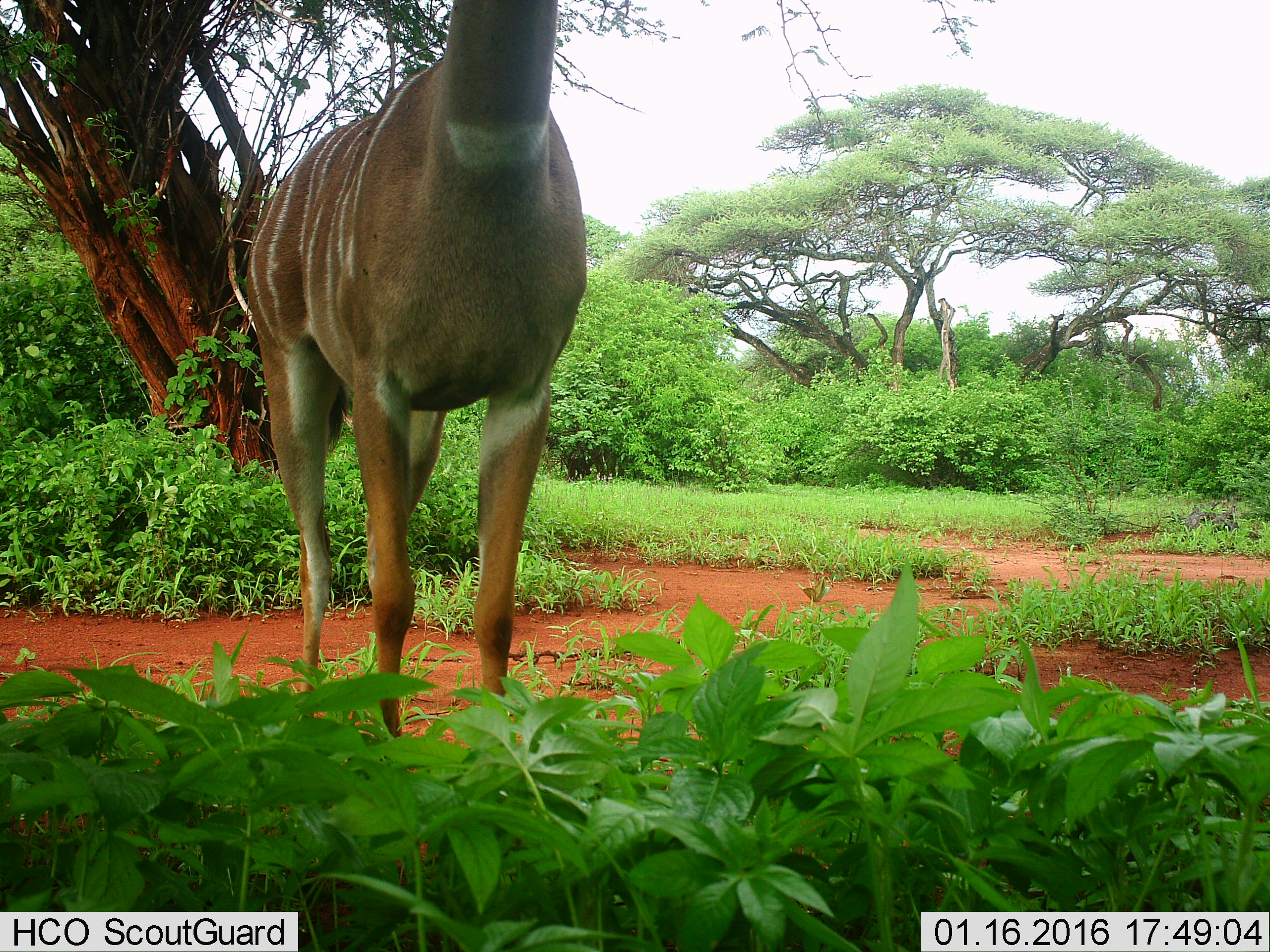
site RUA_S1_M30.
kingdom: Animalia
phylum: Chordata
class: Mammalia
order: Artiodactyla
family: Bovidae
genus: Tragelaphus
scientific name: Tragelaphus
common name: kudu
Kudu (Tragelaphus), count 1. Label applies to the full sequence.